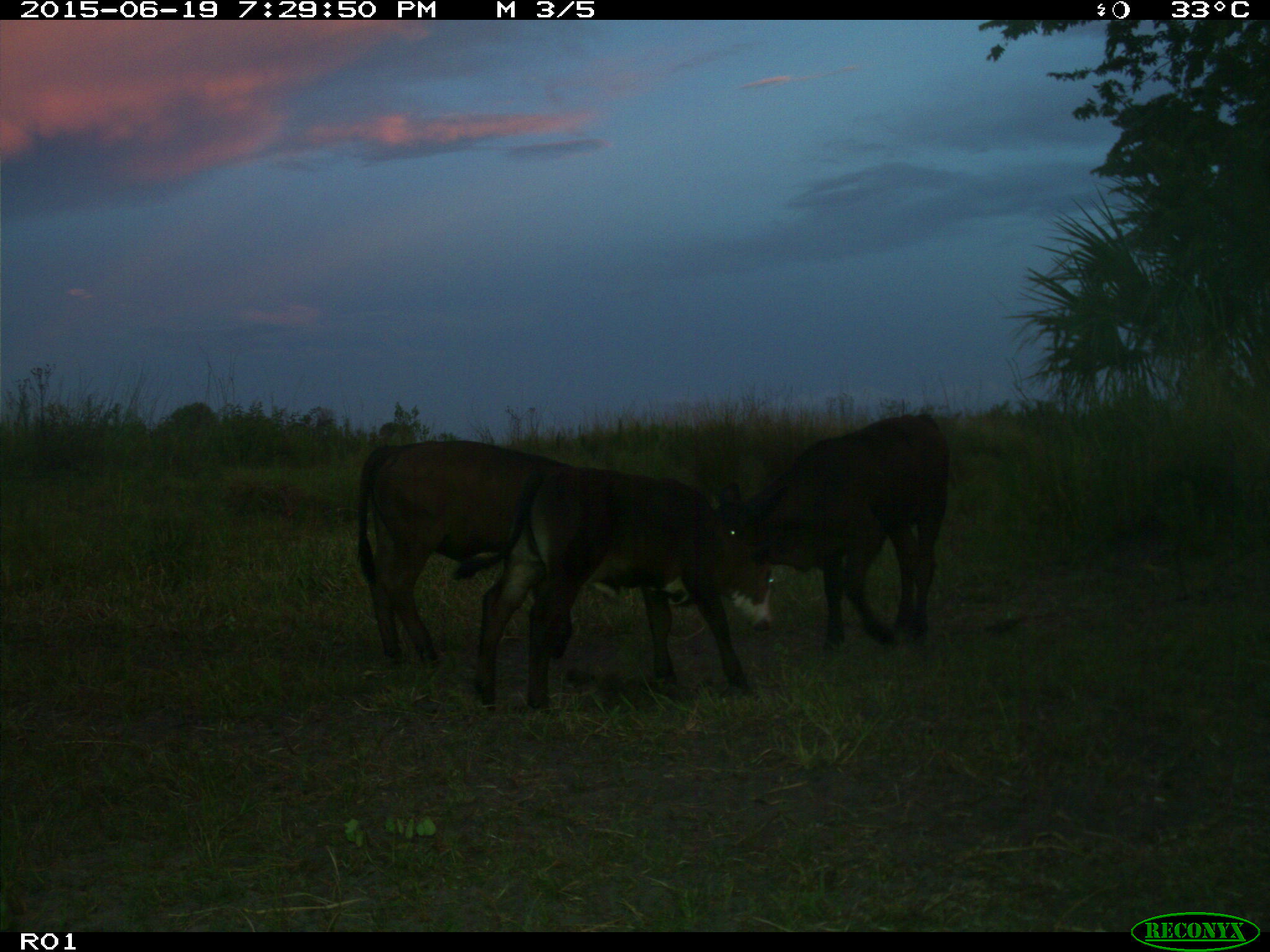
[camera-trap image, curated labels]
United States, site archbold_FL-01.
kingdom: Animalia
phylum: Chordata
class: Mammalia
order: Artiodactyla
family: Bovidae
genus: Bos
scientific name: Bos taurus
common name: domestic cow